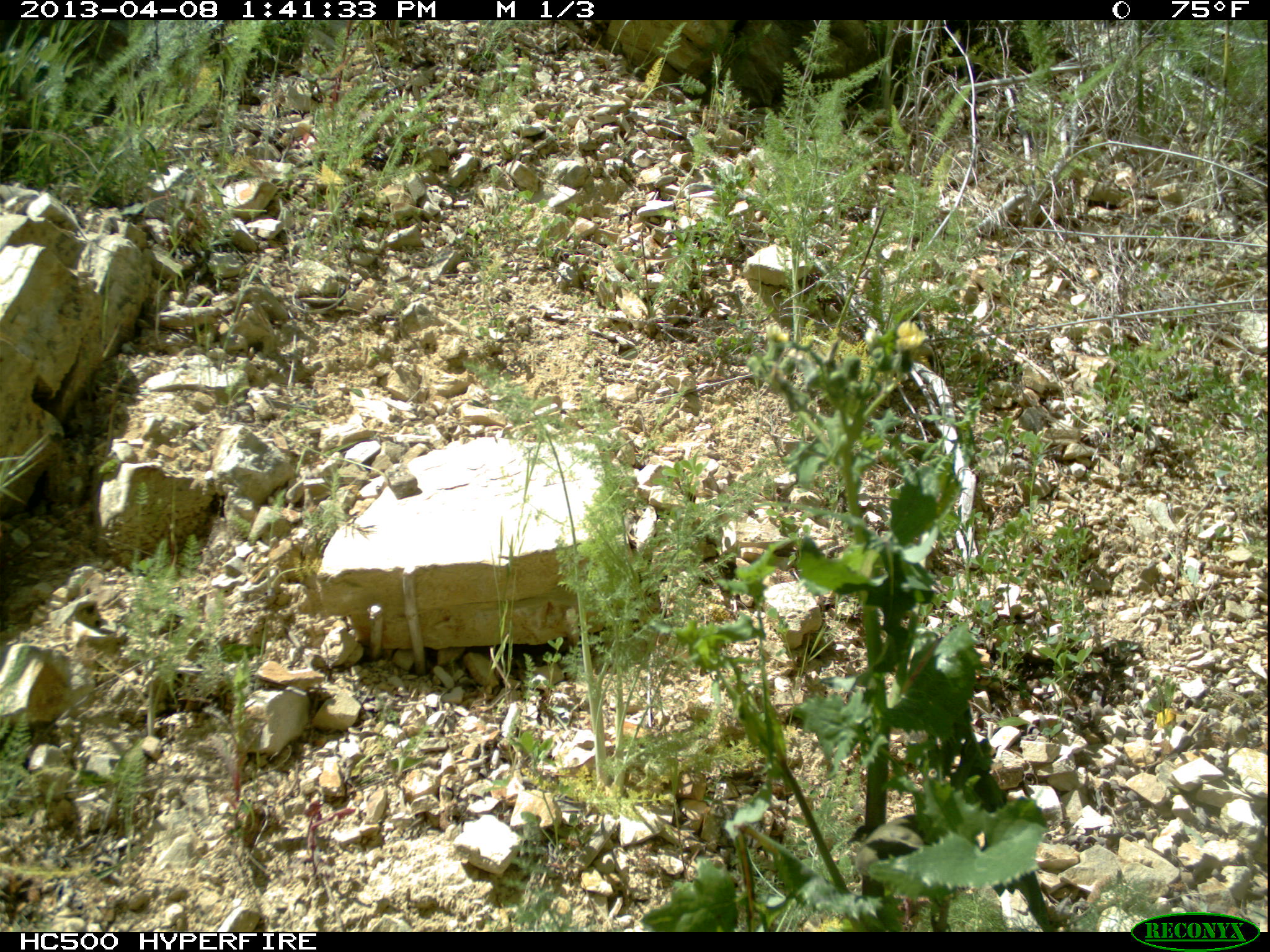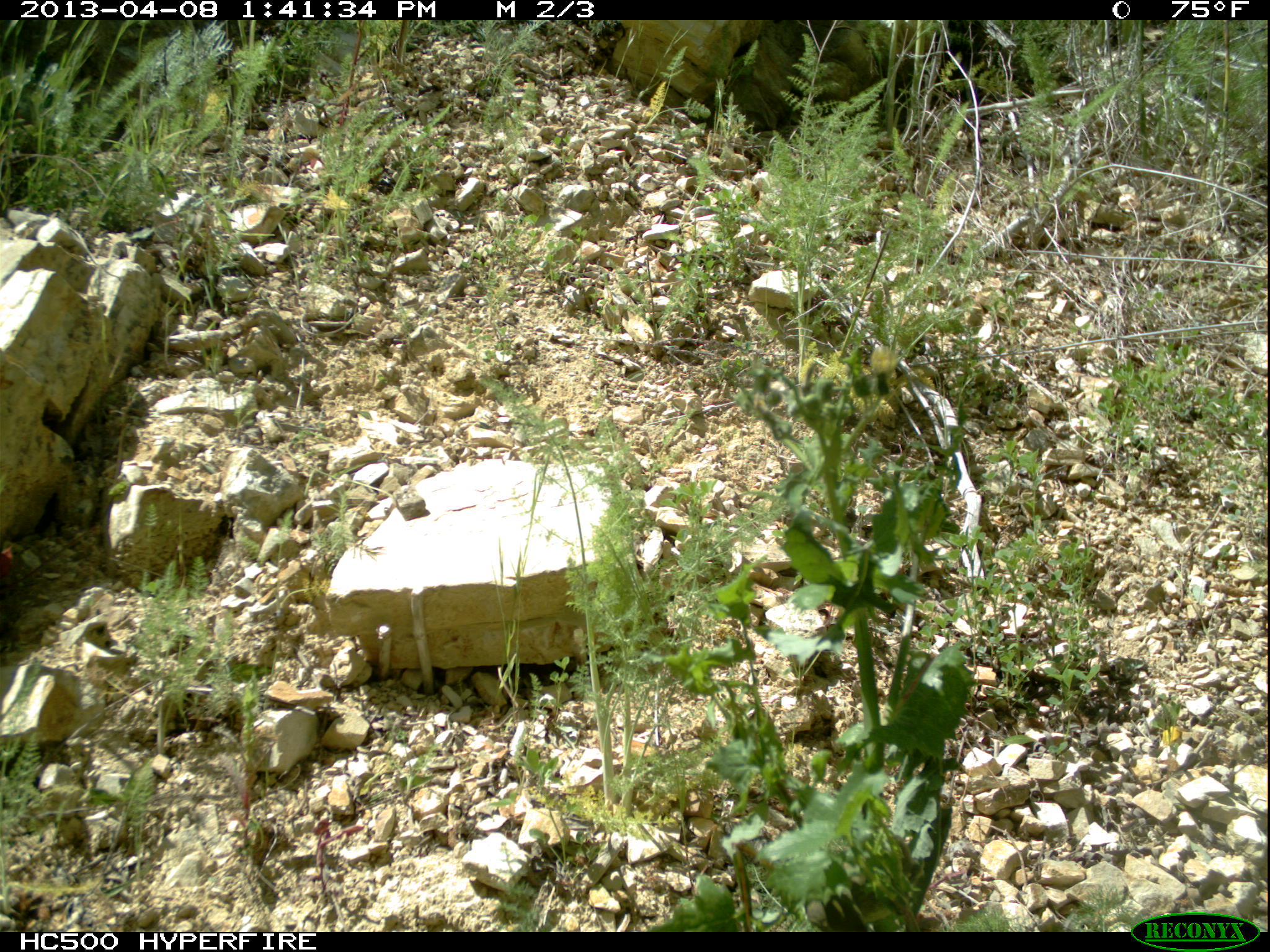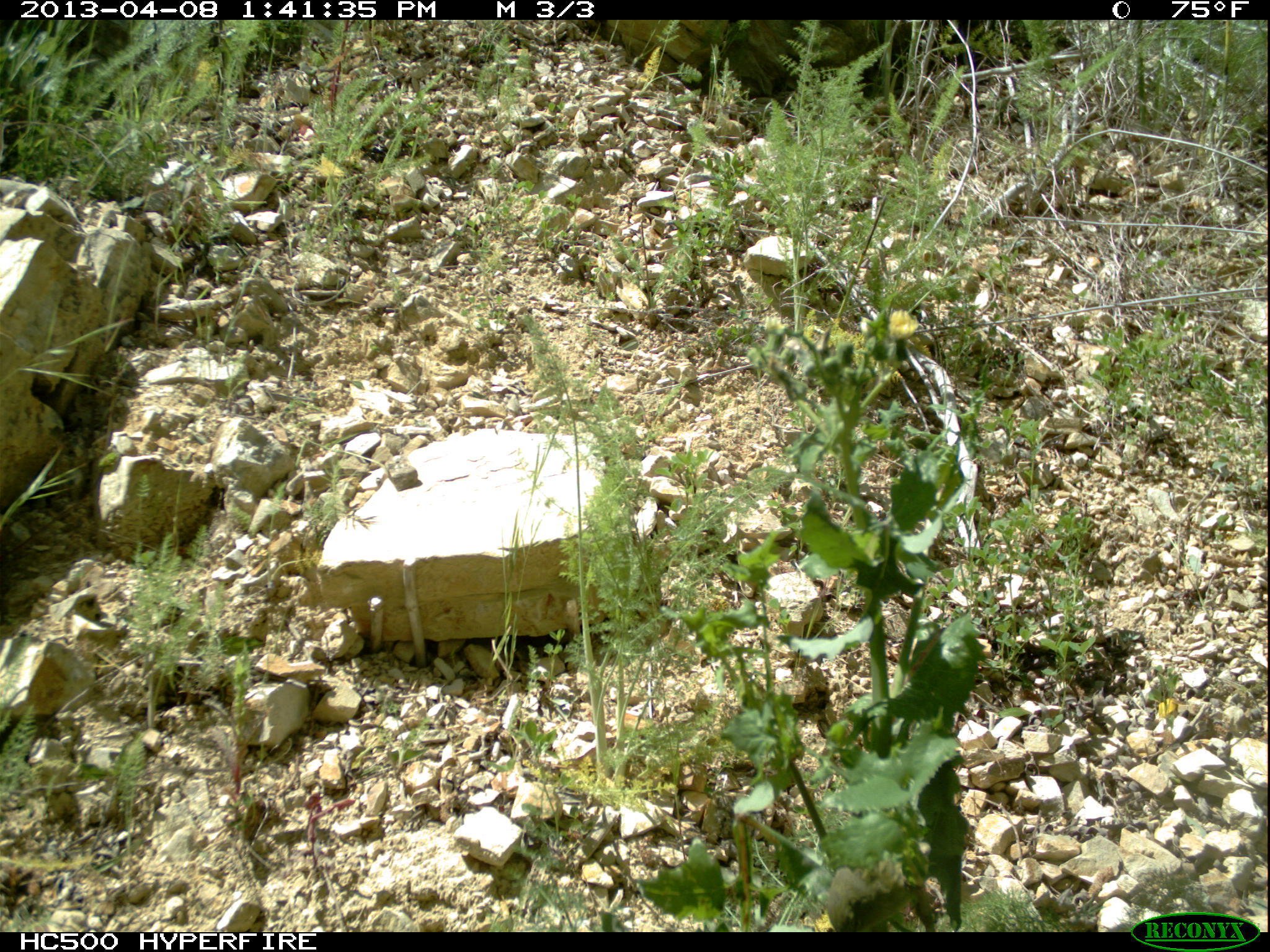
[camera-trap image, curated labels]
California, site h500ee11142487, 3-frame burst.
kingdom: Animalia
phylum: Chordata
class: Aves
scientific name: Aves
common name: bird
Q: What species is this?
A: Bird (Aves).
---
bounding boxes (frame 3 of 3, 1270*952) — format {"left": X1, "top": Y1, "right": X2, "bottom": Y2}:
bird: {"left": 825, "top": 861, "right": 910, "bottom": 931}